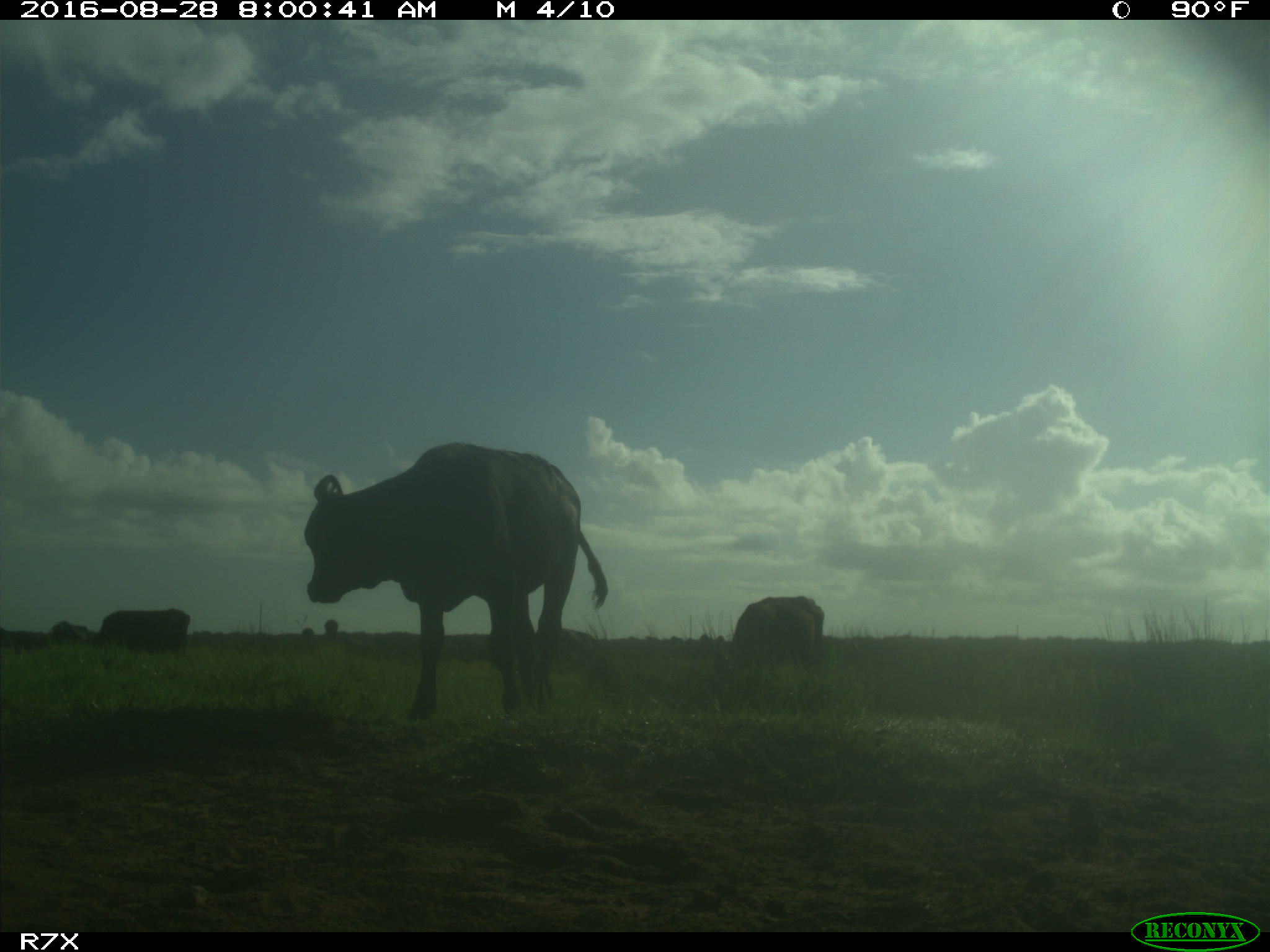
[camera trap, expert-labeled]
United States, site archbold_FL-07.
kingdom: Animalia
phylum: Chordata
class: Mammalia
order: Artiodactyla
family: Bovidae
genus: Bos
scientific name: Bos taurus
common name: domestic cow